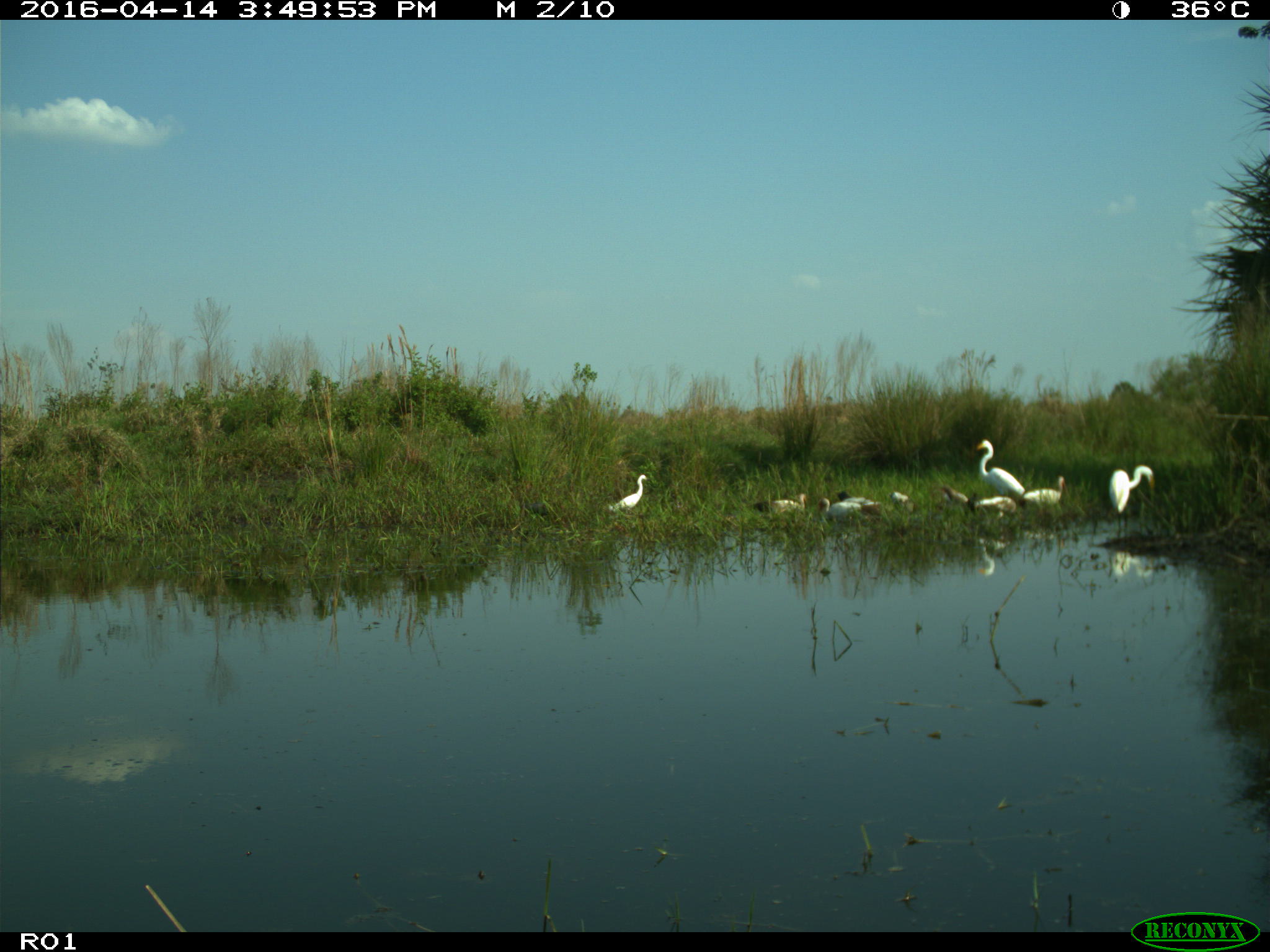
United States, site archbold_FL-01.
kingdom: Animalia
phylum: Chordata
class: Mammalia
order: Artiodactyla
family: Bovidae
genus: Bos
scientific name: Bos taurus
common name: domestic cow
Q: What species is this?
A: Bos taurus (domestic cow).